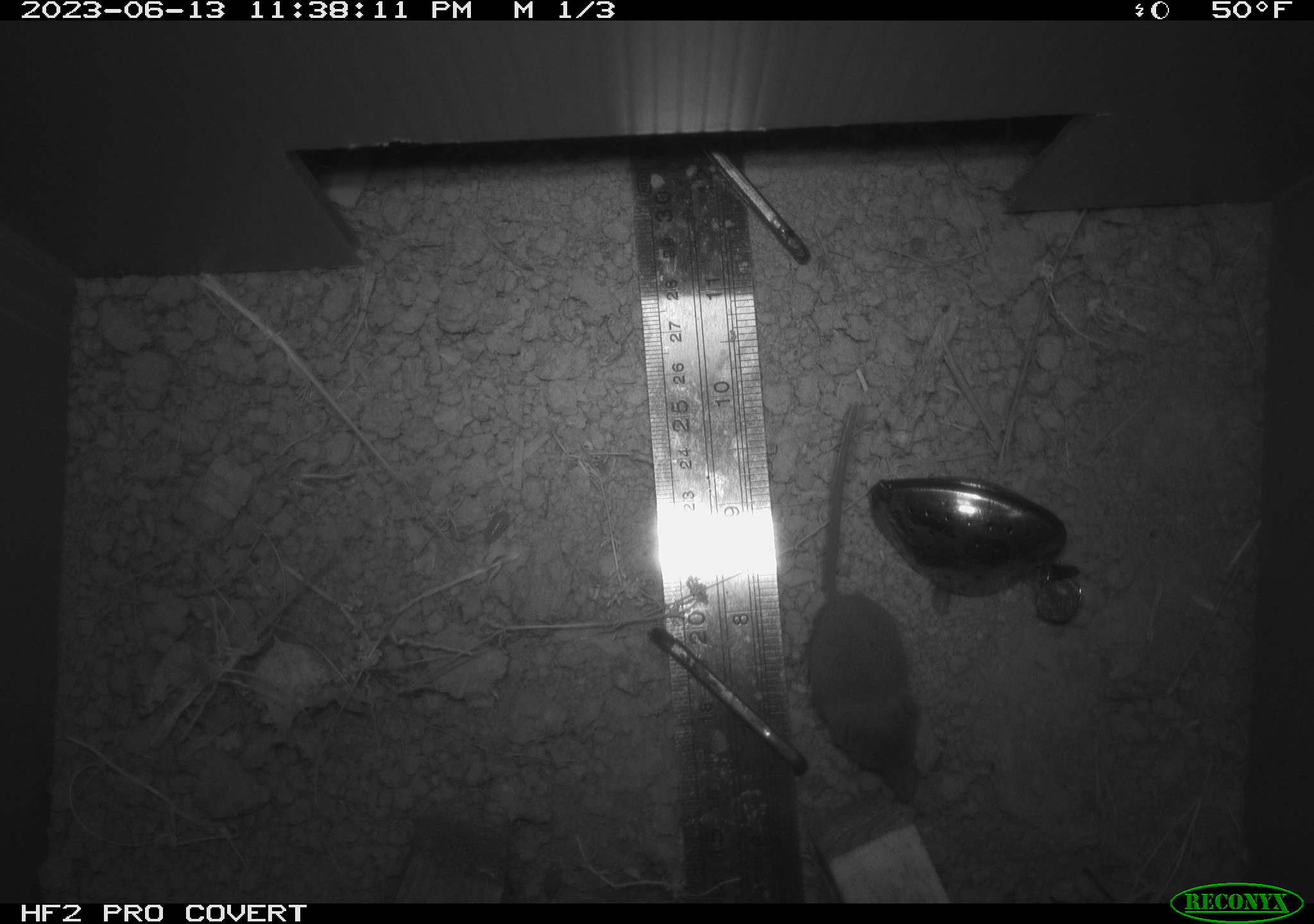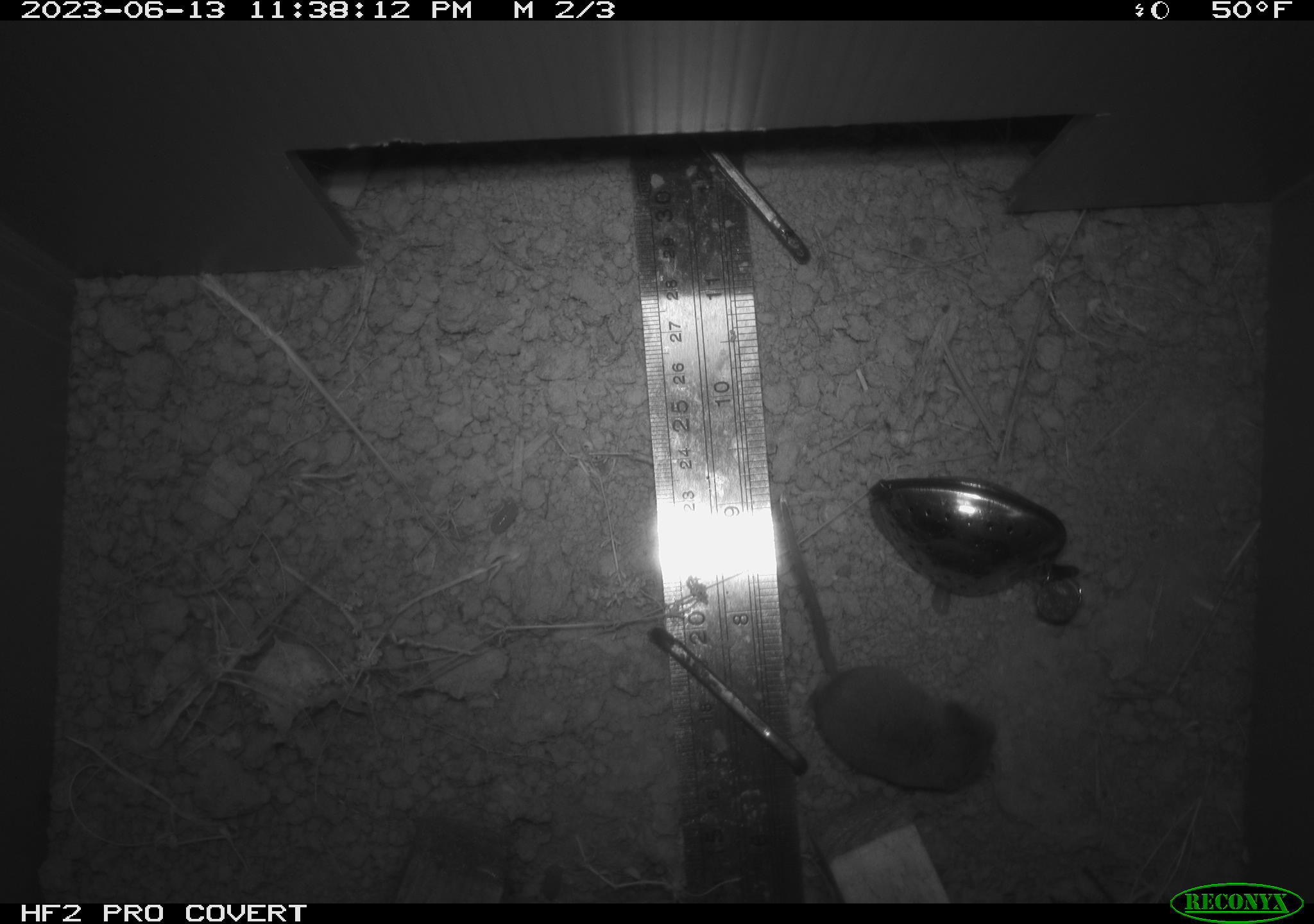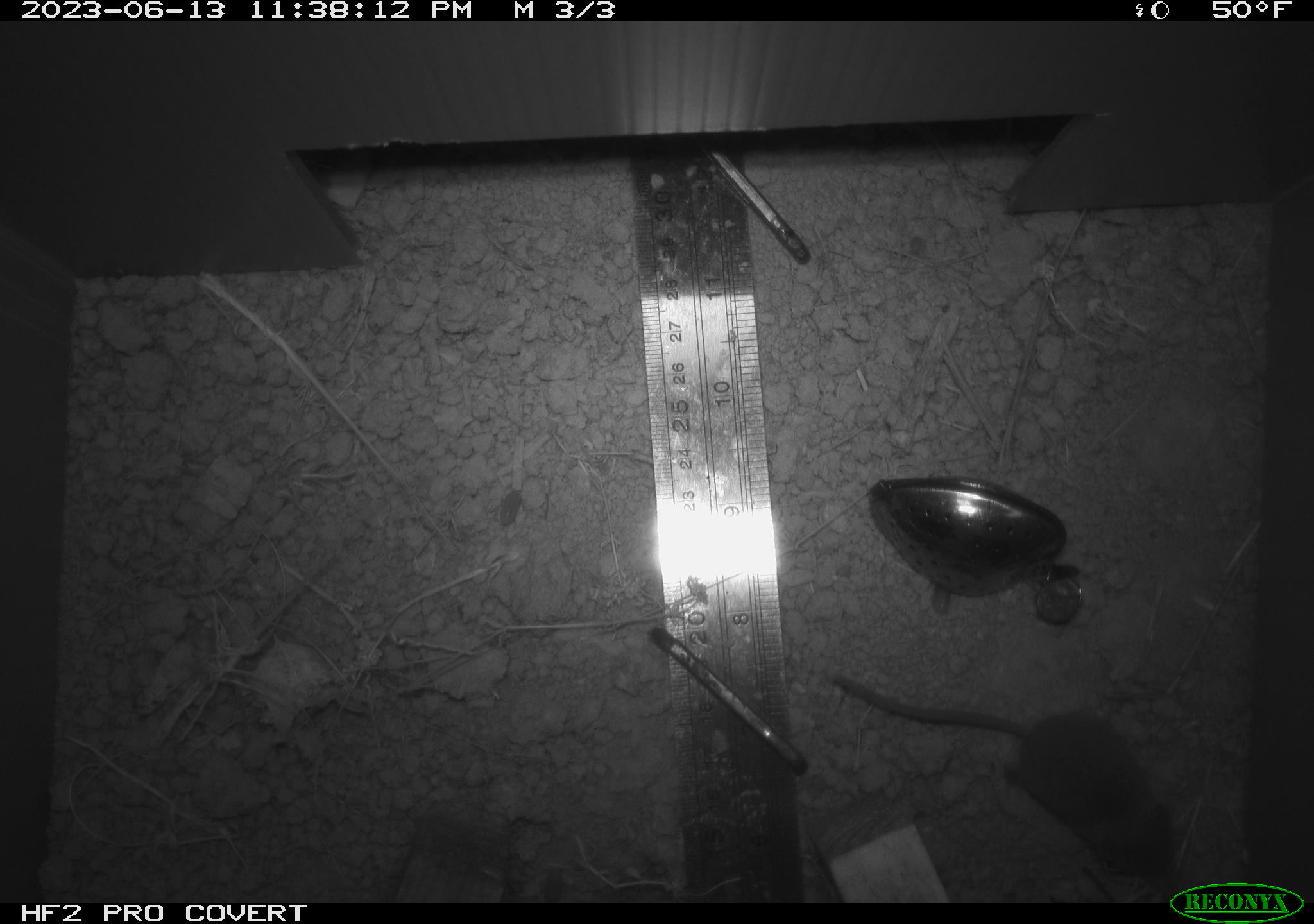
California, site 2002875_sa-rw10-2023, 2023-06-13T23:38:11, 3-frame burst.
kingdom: Animalia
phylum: Chordata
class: Mammalia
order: Eulipotyphla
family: Soricidae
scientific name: Soricidae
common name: shrews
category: soricidae family